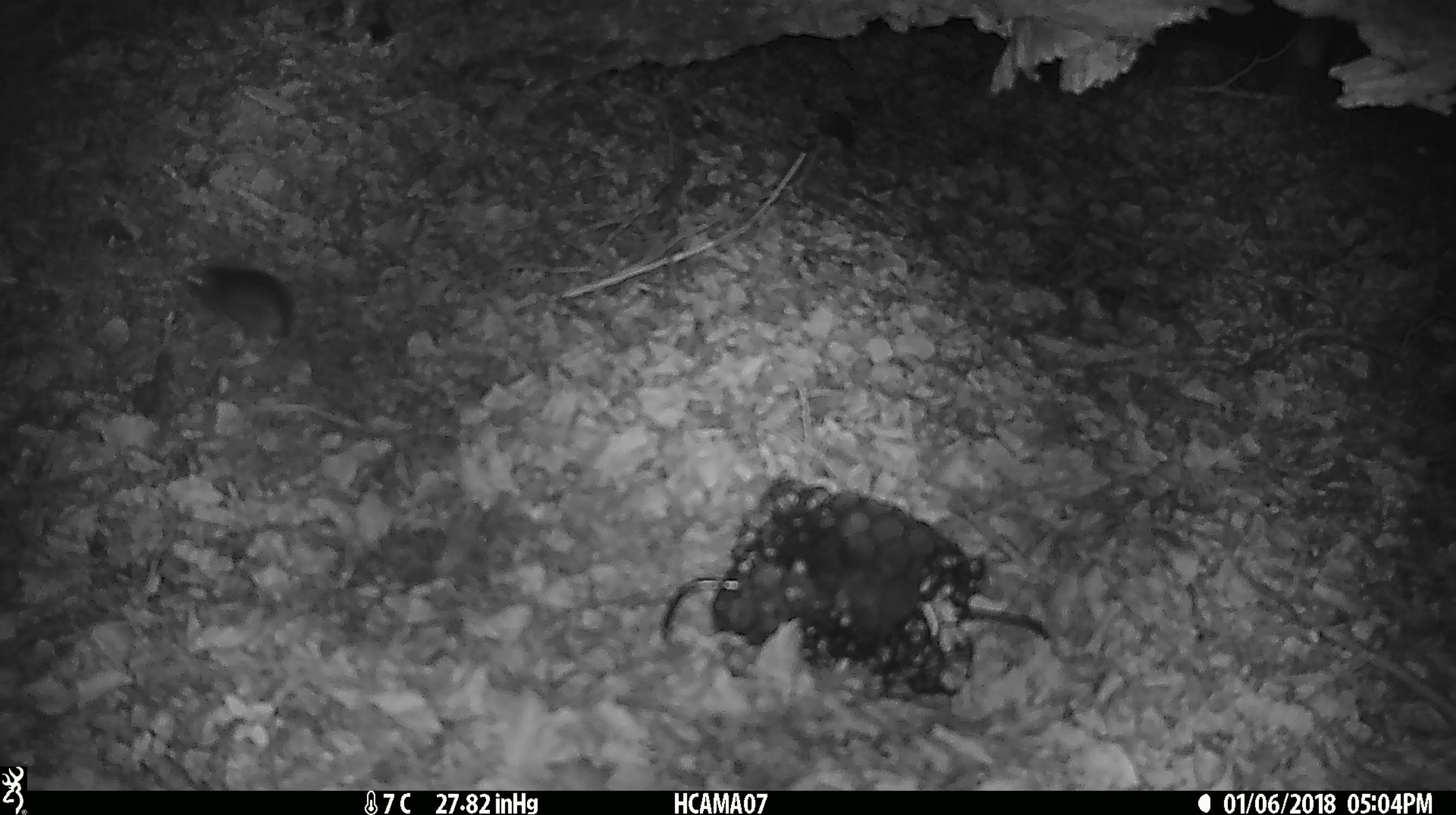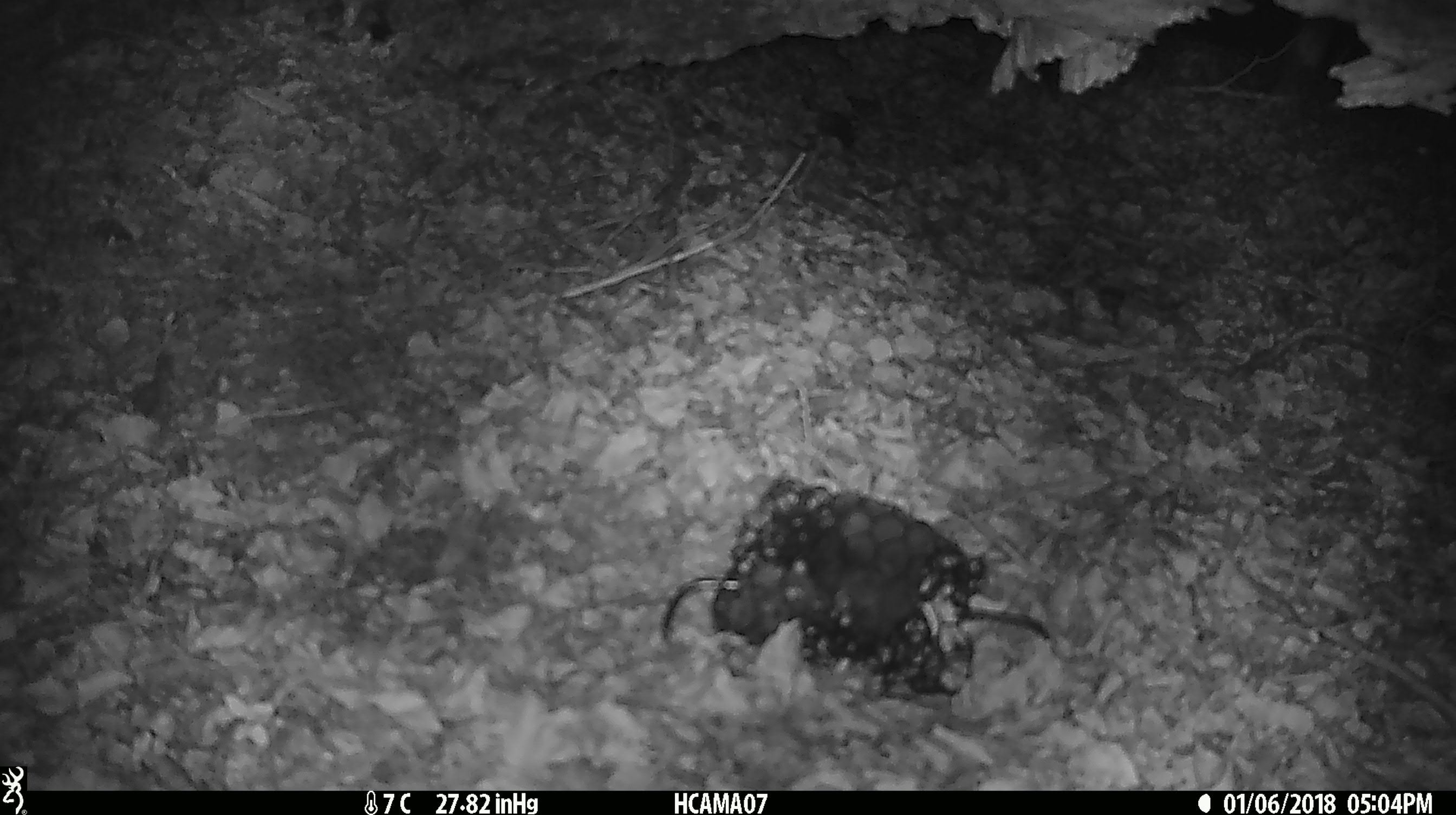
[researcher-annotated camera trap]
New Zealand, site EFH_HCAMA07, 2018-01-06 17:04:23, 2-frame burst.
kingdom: Animalia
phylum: Chordata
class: Mammalia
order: Rodentia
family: Muridae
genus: Mus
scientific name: Mus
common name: mouse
Mouse (Mus).